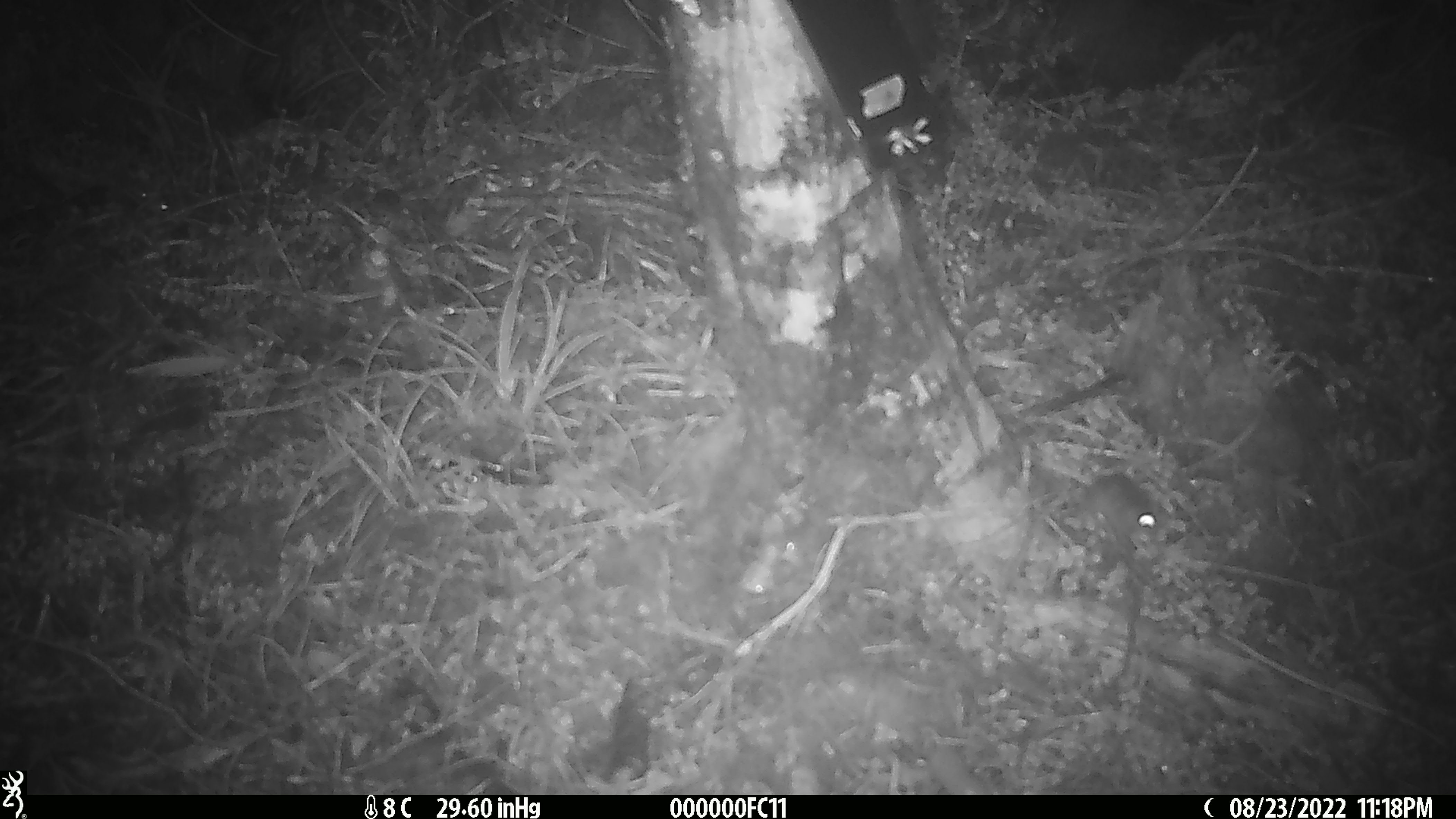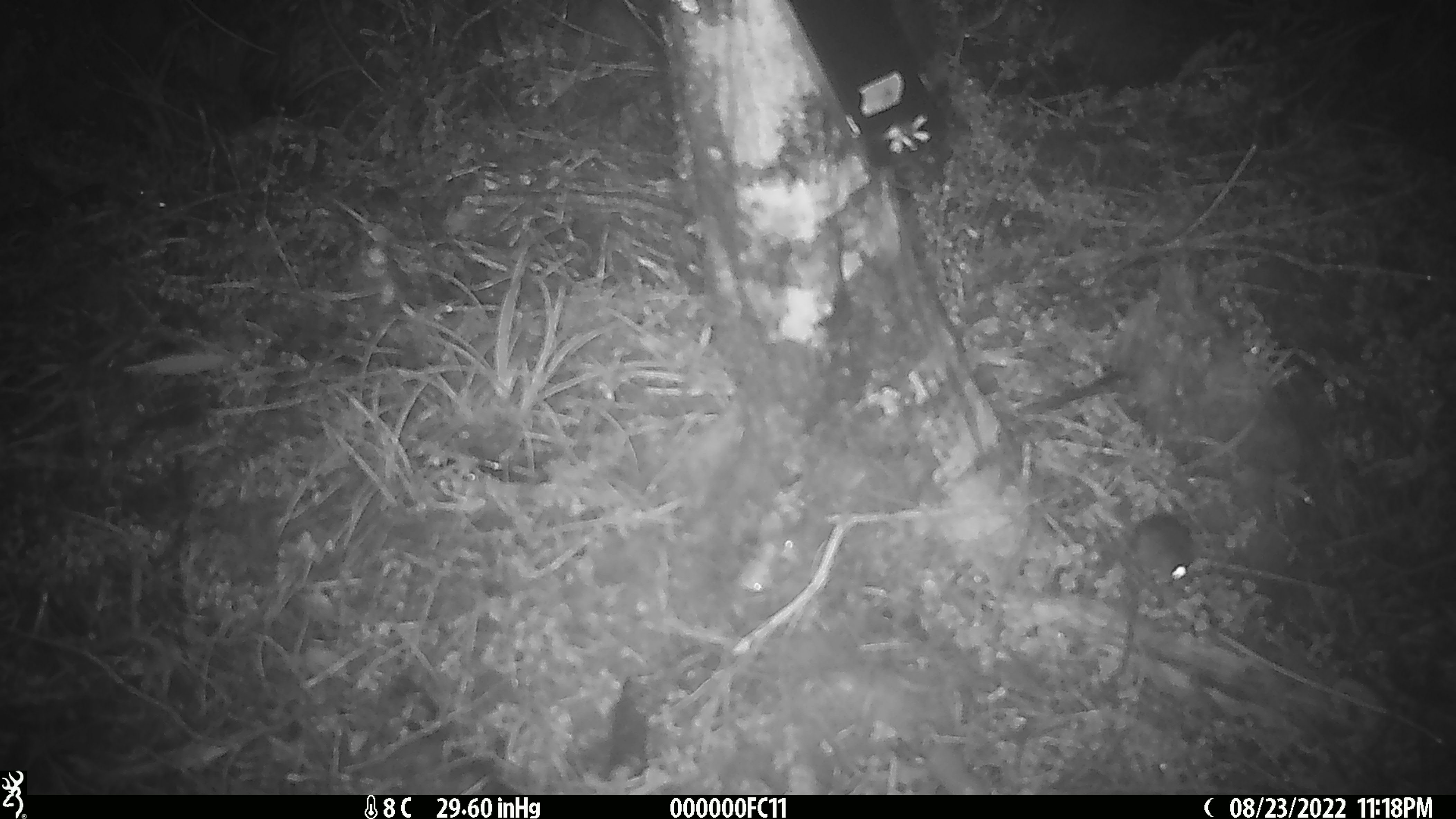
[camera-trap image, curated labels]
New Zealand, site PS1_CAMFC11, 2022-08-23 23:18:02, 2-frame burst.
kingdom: Animalia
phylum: Chordata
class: Mammalia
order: Rodentia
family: Muridae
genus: Mus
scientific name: Mus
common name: mouse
Mouse (Mus).